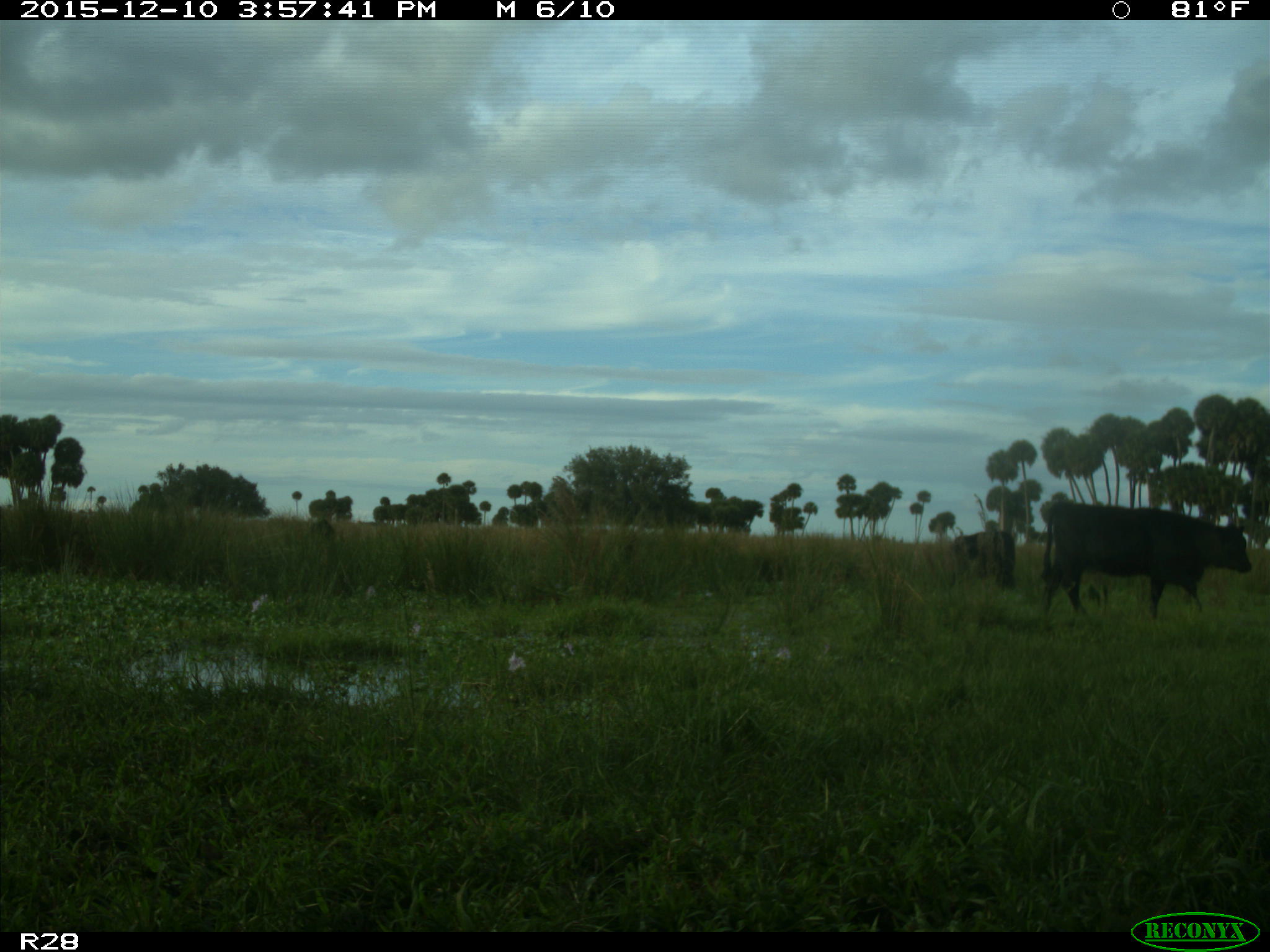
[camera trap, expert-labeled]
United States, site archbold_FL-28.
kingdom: Animalia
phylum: Chordata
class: Mammalia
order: Artiodactyla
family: Bovidae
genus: Bos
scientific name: Bos taurus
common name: domestic cow